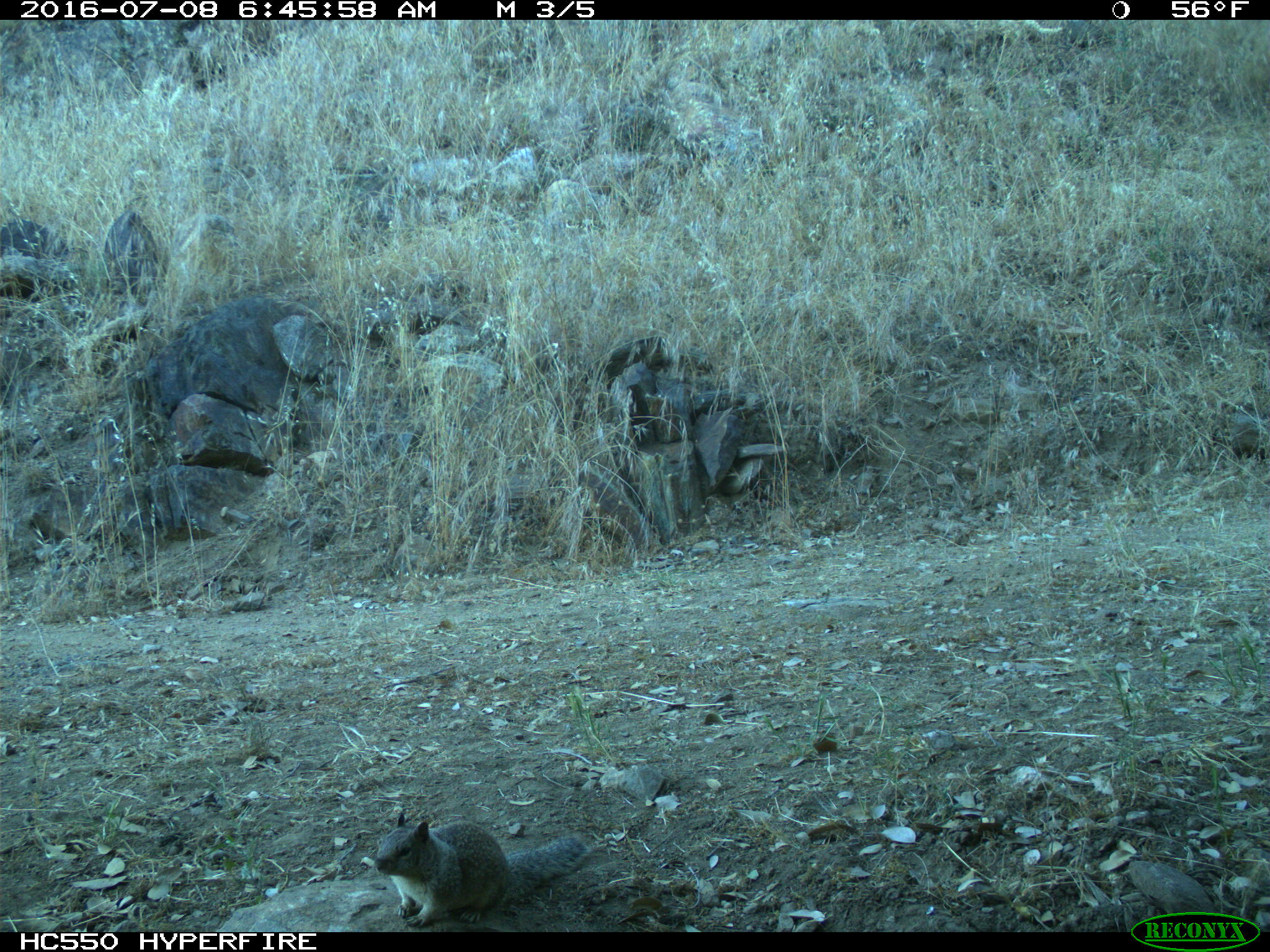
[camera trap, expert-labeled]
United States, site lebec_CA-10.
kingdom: Animalia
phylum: Chordata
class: Mammalia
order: Rodentia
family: Sciuridae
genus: Otospermophilus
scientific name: Otospermophilus beecheyi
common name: california ground squirrel